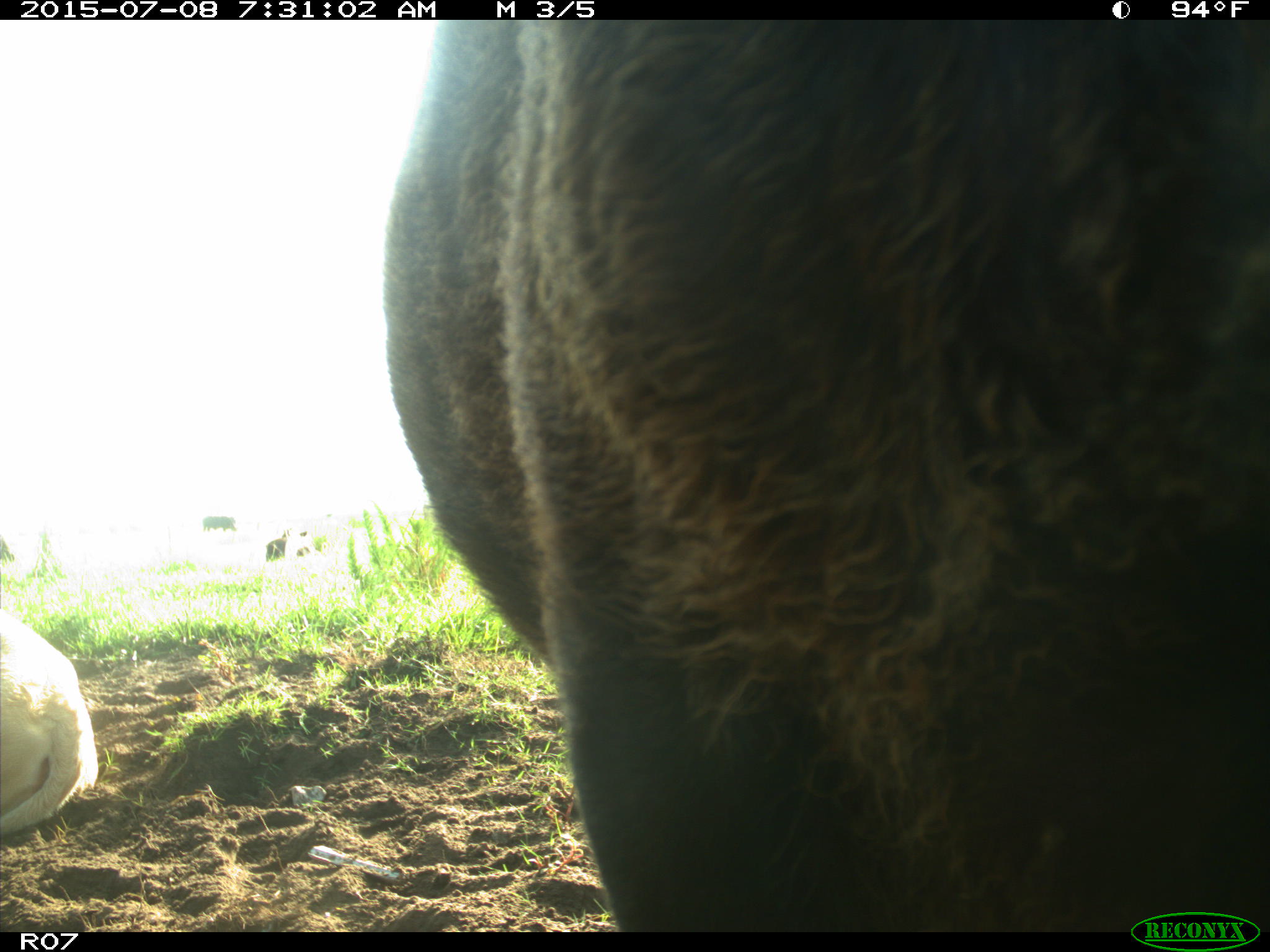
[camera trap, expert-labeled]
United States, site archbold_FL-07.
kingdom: Animalia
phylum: Chordata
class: Mammalia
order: Artiodactyla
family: Bovidae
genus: Bos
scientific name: Bos taurus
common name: domestic cow